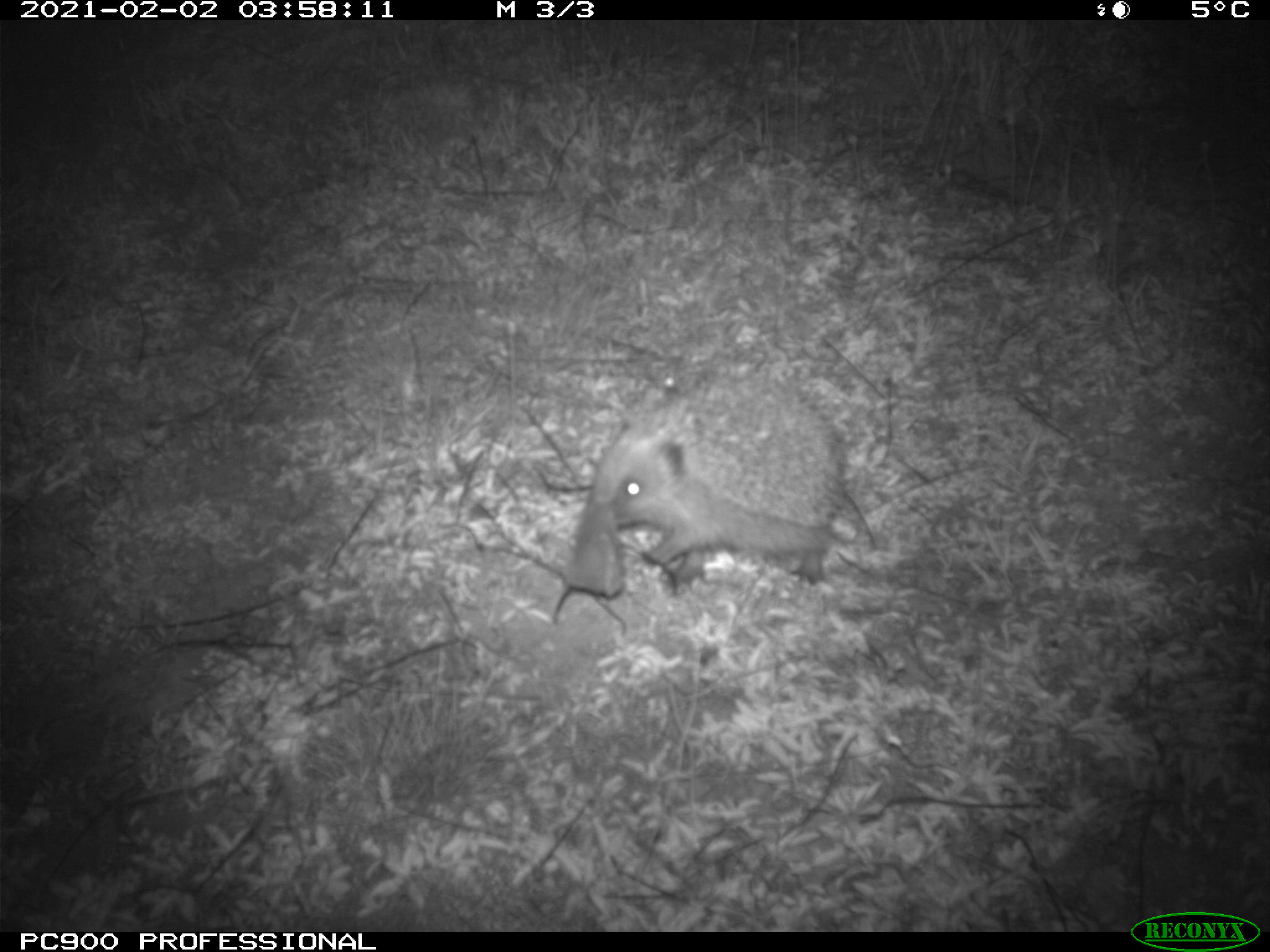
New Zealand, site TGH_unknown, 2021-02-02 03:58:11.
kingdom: Animalia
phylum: Chordata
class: Mammalia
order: Eulipotyphla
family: Erinaceidae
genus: Erinaceus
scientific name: Erinaceus europaeus europaeus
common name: european hedgehog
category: hedgehog